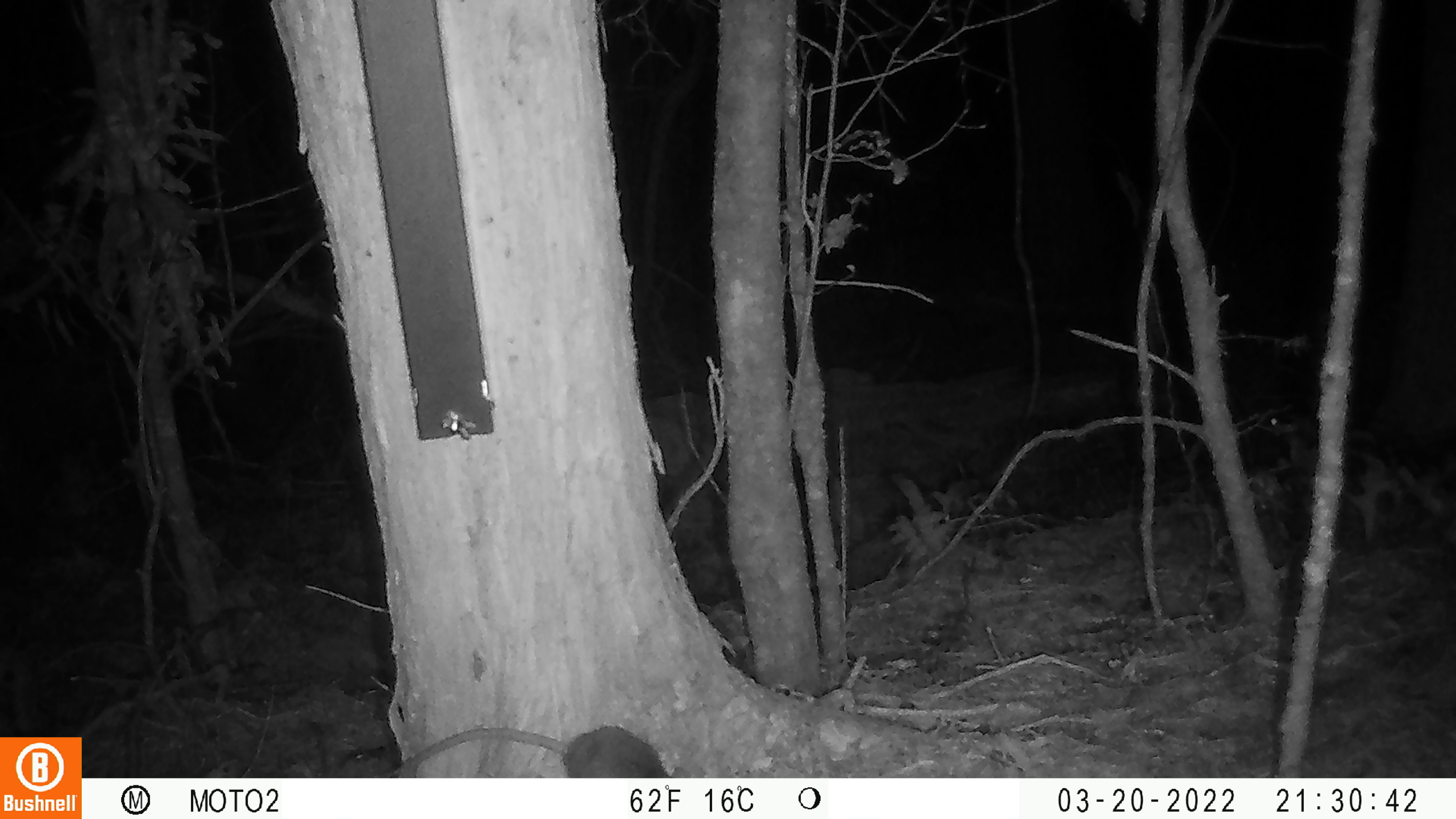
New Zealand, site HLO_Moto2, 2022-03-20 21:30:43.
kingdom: Animalia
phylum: Chordata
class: Mammalia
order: Rodentia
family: Muridae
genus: Rattus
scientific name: Rattus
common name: rat